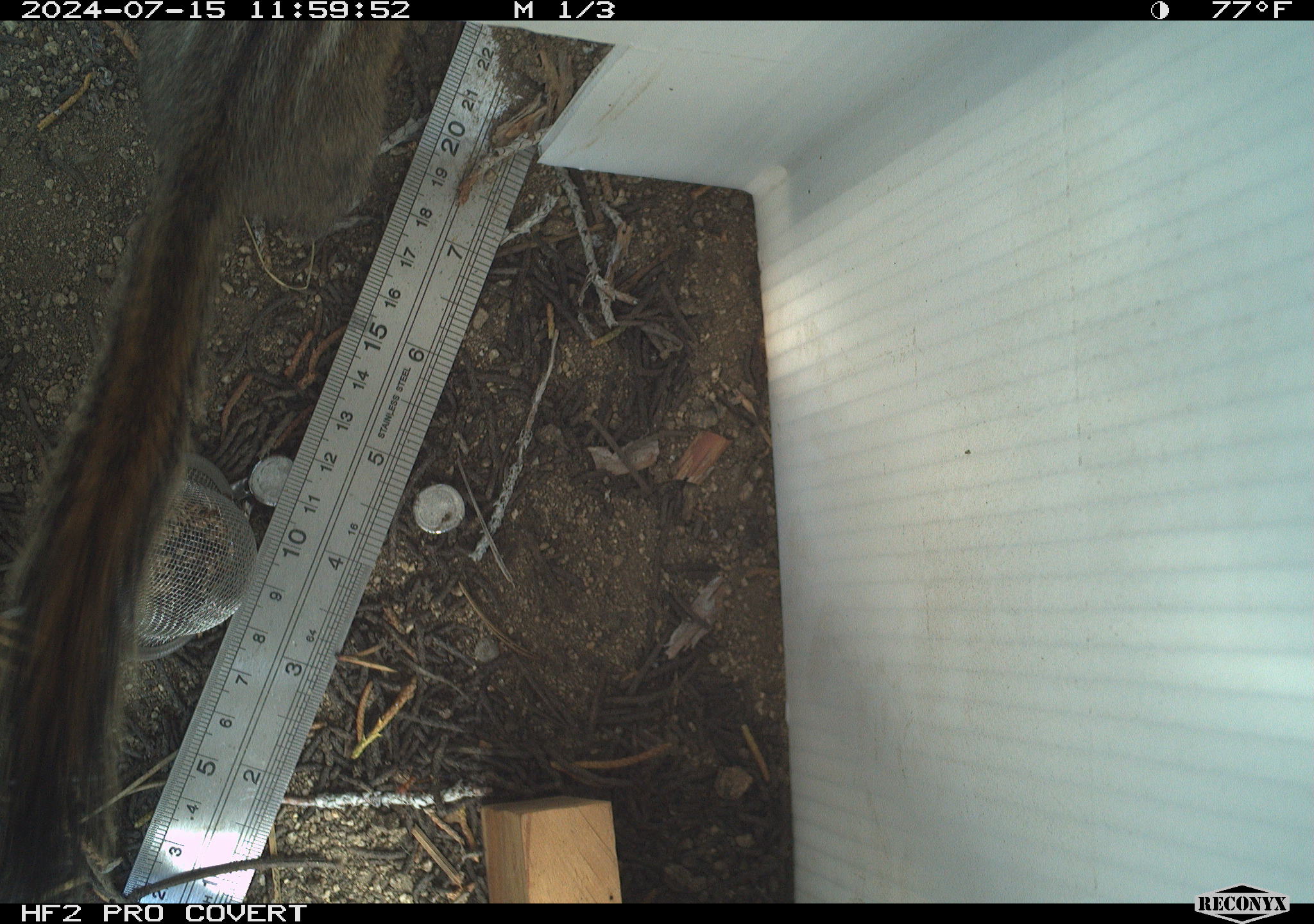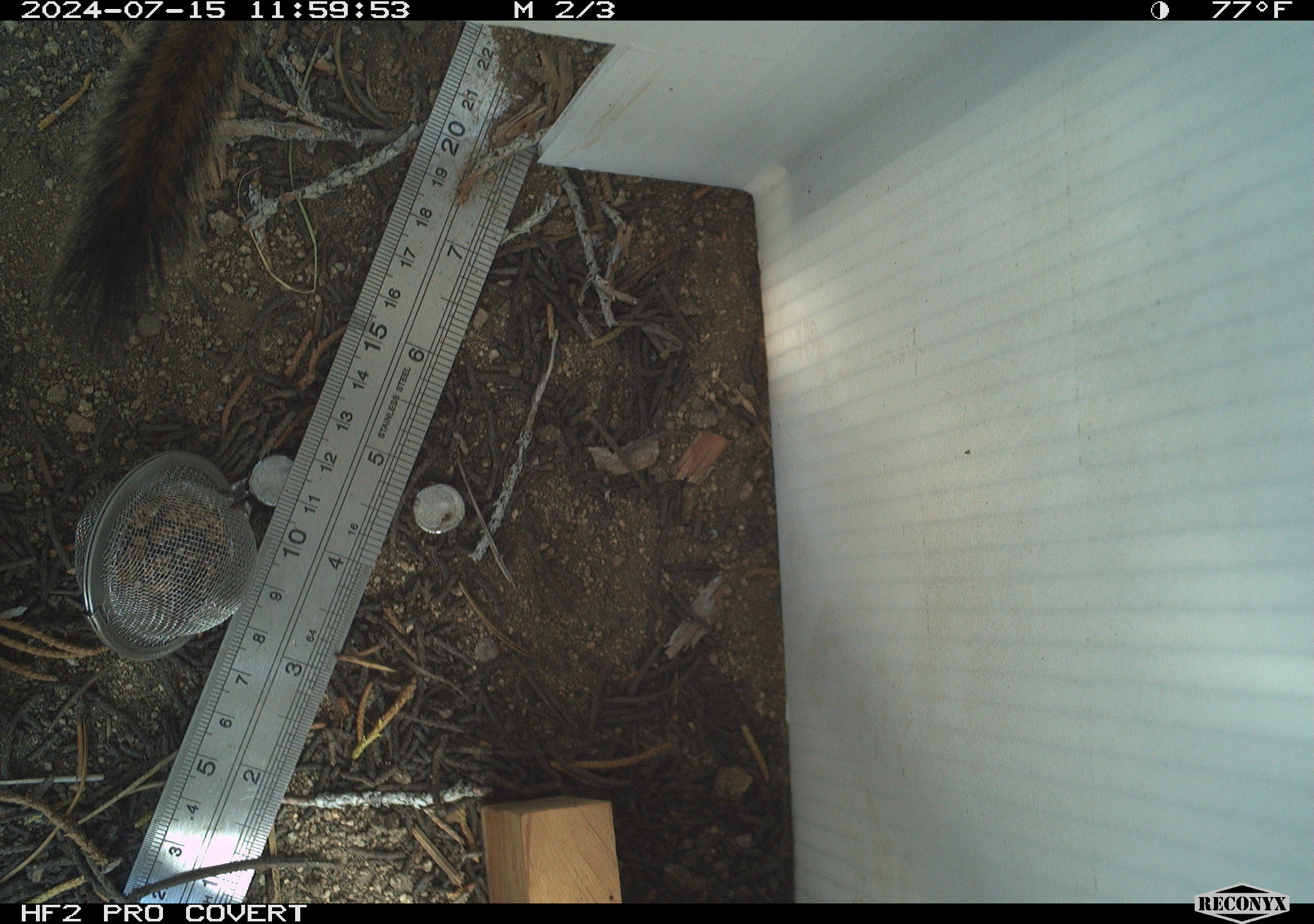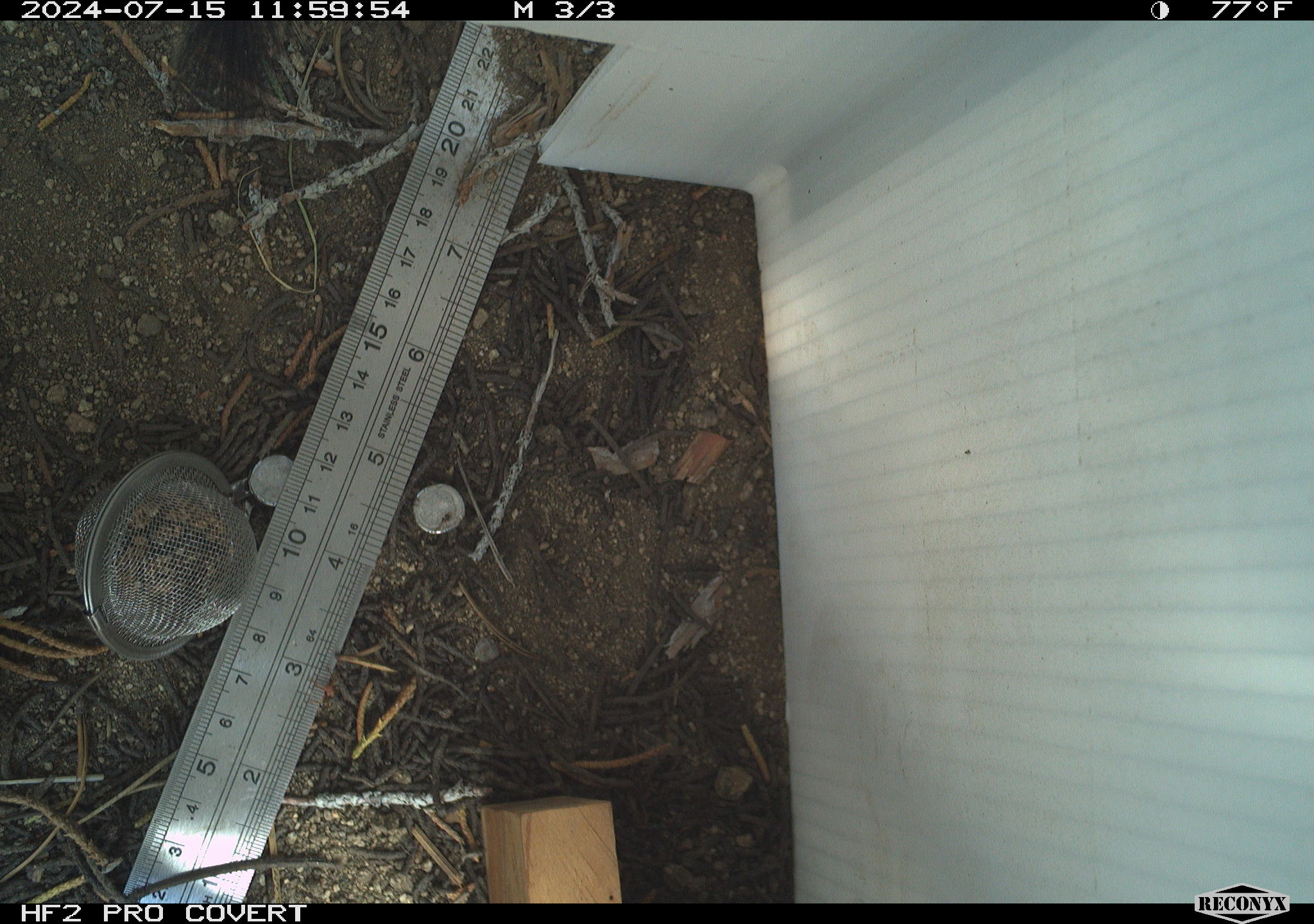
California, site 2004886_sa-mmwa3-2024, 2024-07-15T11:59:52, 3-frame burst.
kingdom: Animalia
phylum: Chordata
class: Mammalia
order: Rodentia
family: Sciuridae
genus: Neotamias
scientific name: Neotamias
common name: western chipmunks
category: neotamias species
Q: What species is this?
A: Neotamias species (western chipmunks) (Neotamias).